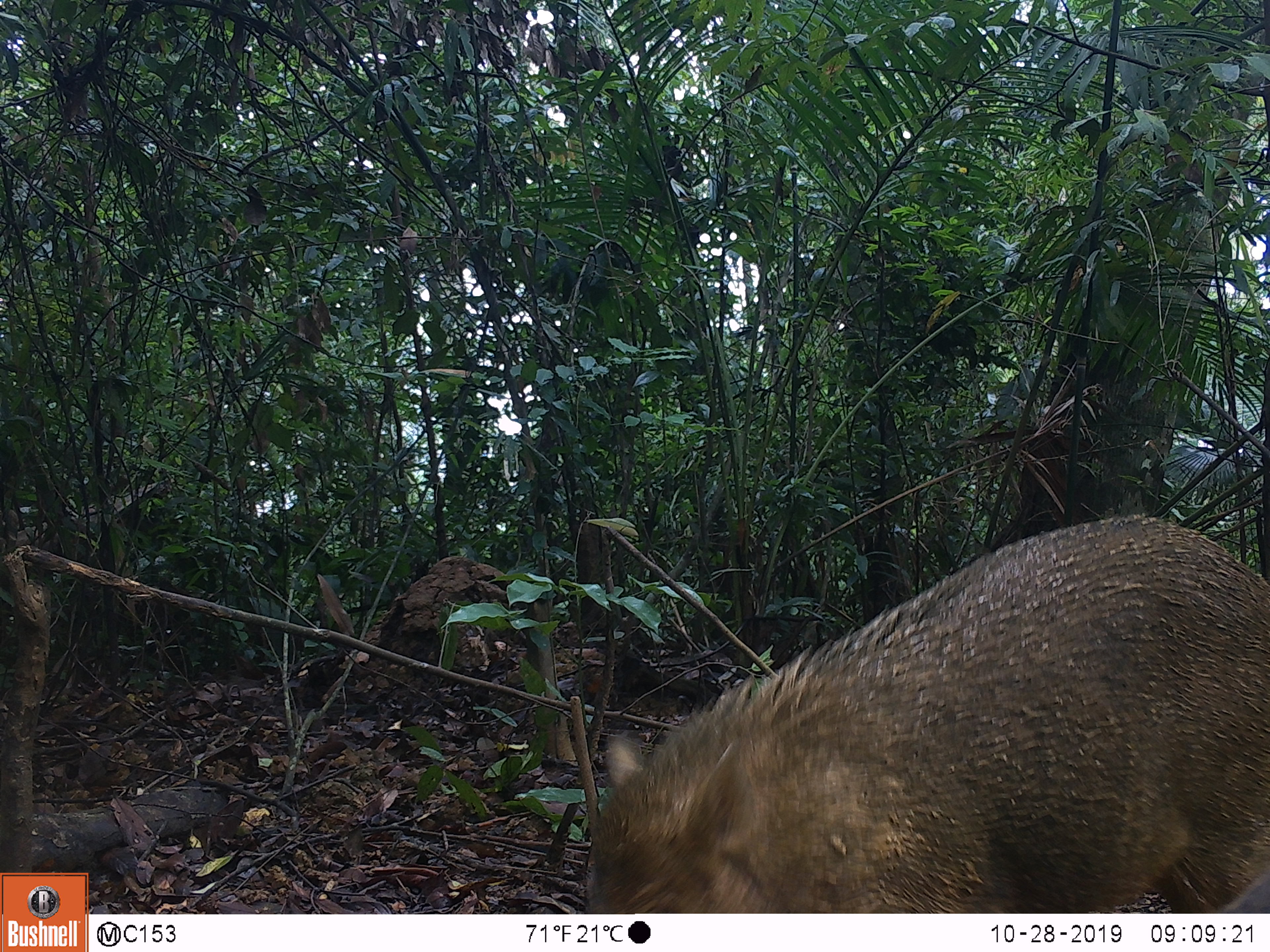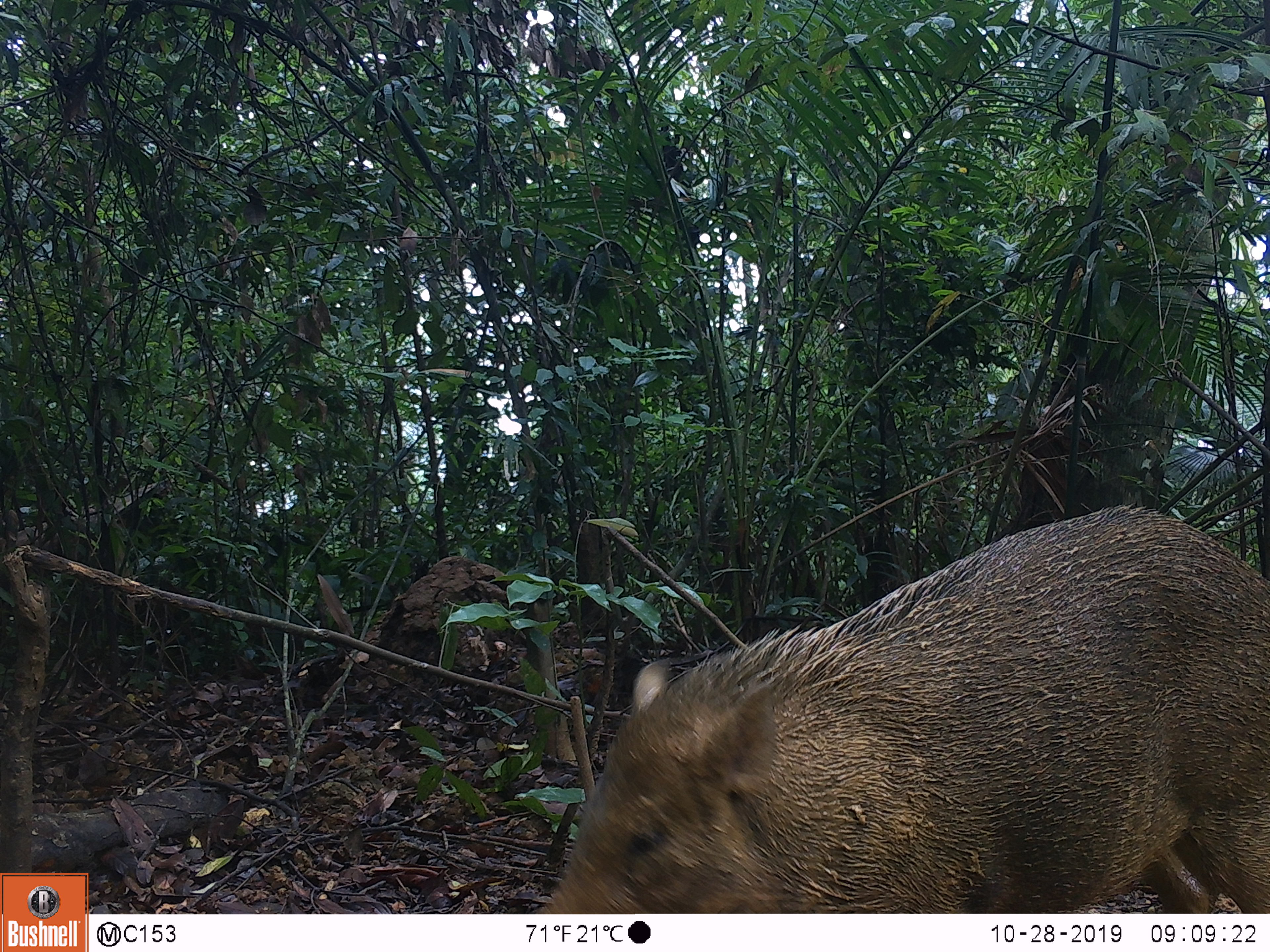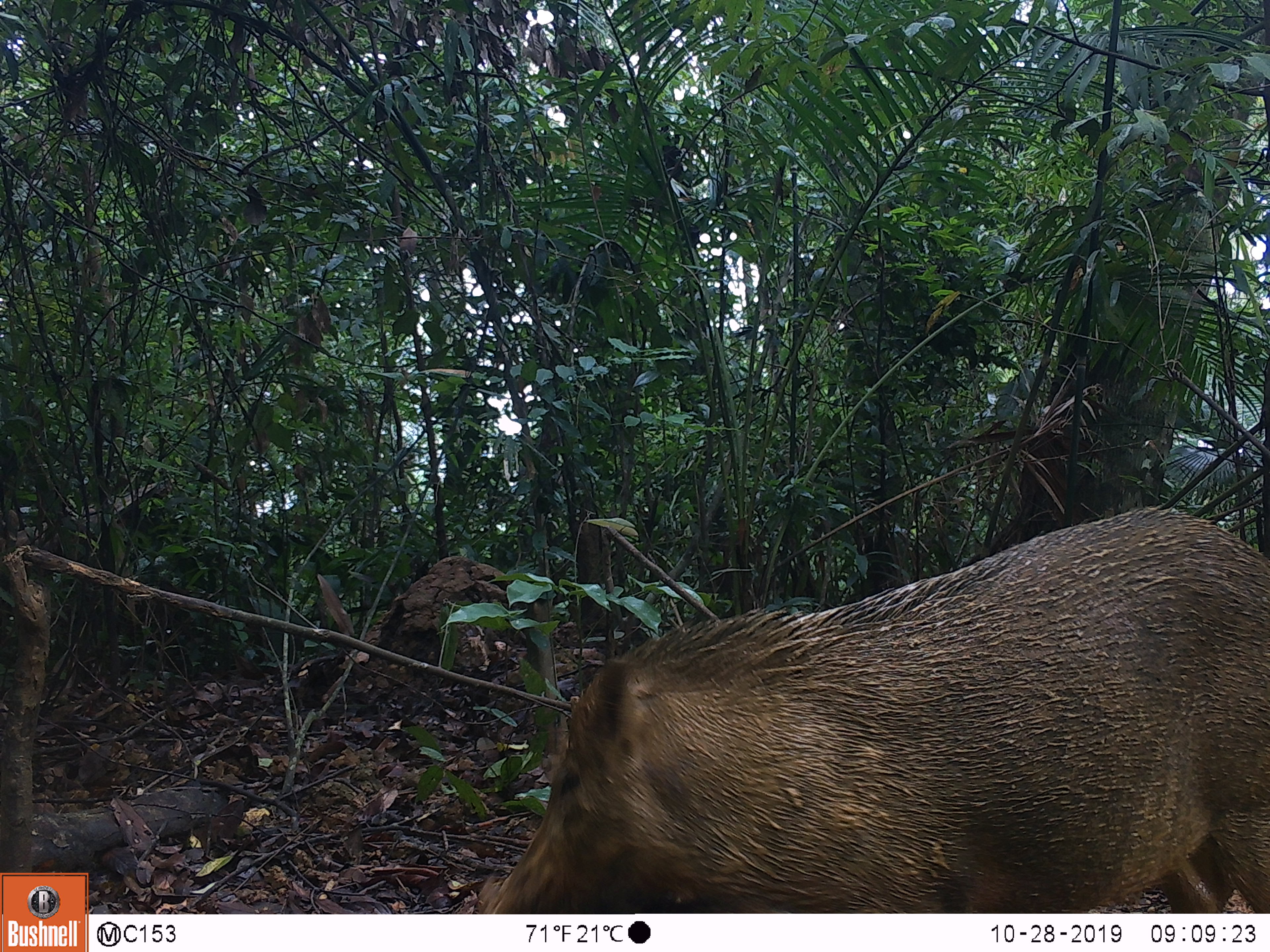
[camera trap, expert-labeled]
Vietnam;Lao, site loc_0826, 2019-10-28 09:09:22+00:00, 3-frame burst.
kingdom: Animalia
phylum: Chordata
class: Mammalia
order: Artiodactyla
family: Suidae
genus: Sus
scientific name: Sus scrofa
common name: eurasian wild pig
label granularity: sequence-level